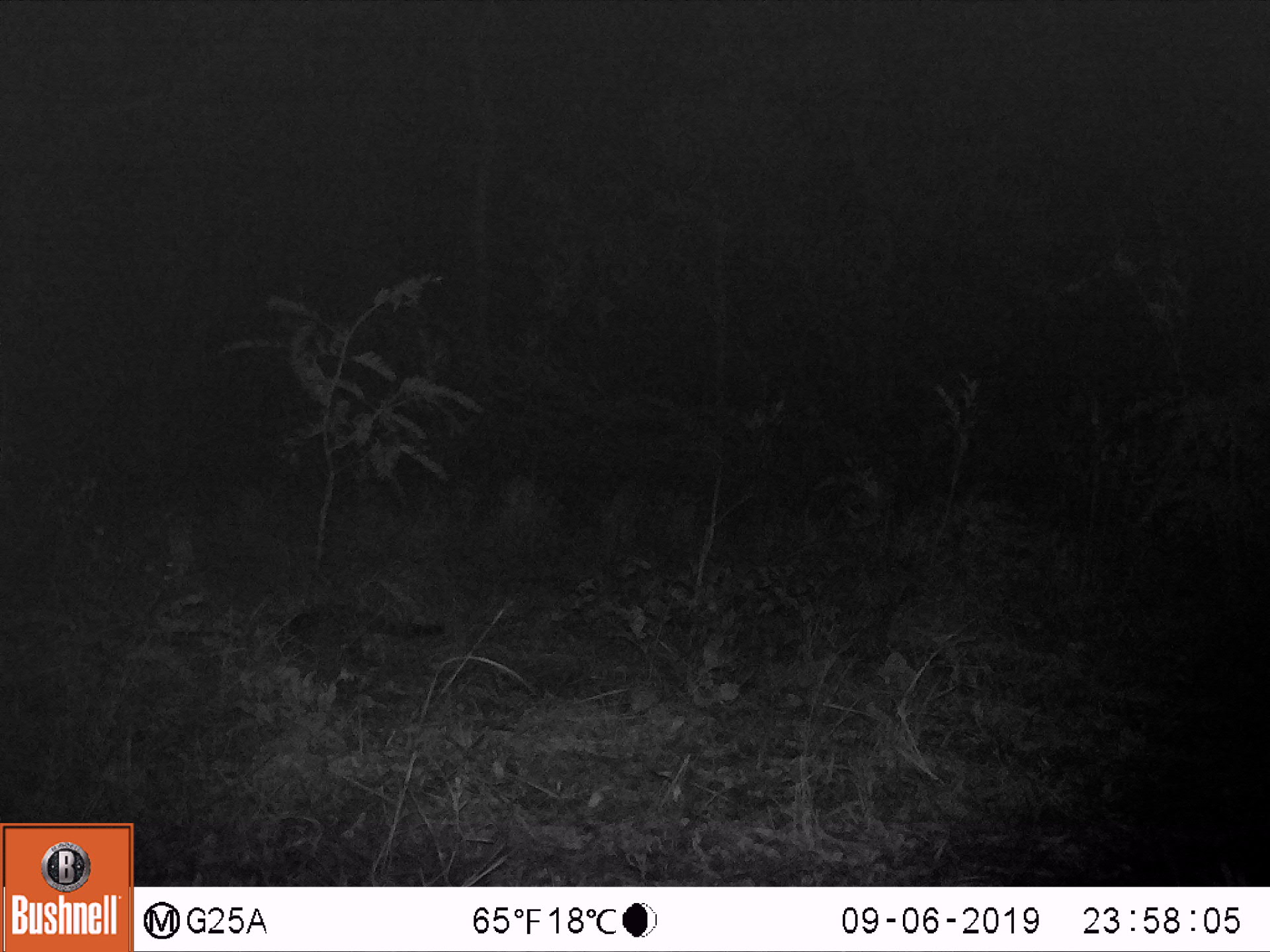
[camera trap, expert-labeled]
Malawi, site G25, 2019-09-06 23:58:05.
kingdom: Animalia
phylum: Chordata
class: Mammalia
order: Carnivora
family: Viverridae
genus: Genetta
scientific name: Genetta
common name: genet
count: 1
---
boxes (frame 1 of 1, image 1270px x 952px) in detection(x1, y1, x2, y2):
genet: detection(281, 597, 448, 668)